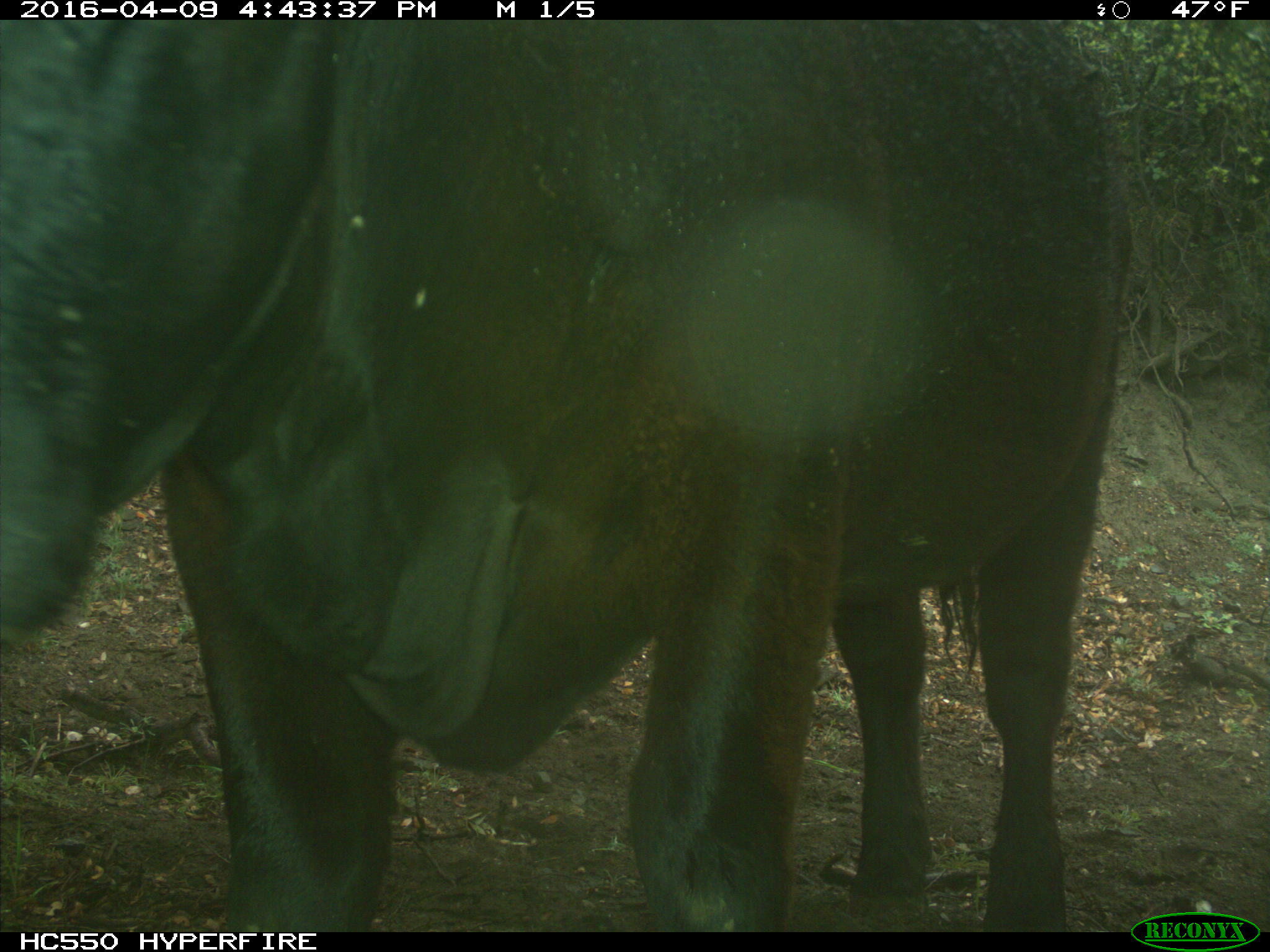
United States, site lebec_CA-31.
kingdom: Animalia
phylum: Chordata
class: Mammalia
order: Artiodactyla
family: Bovidae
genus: Bos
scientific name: Bos taurus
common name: domestic cow